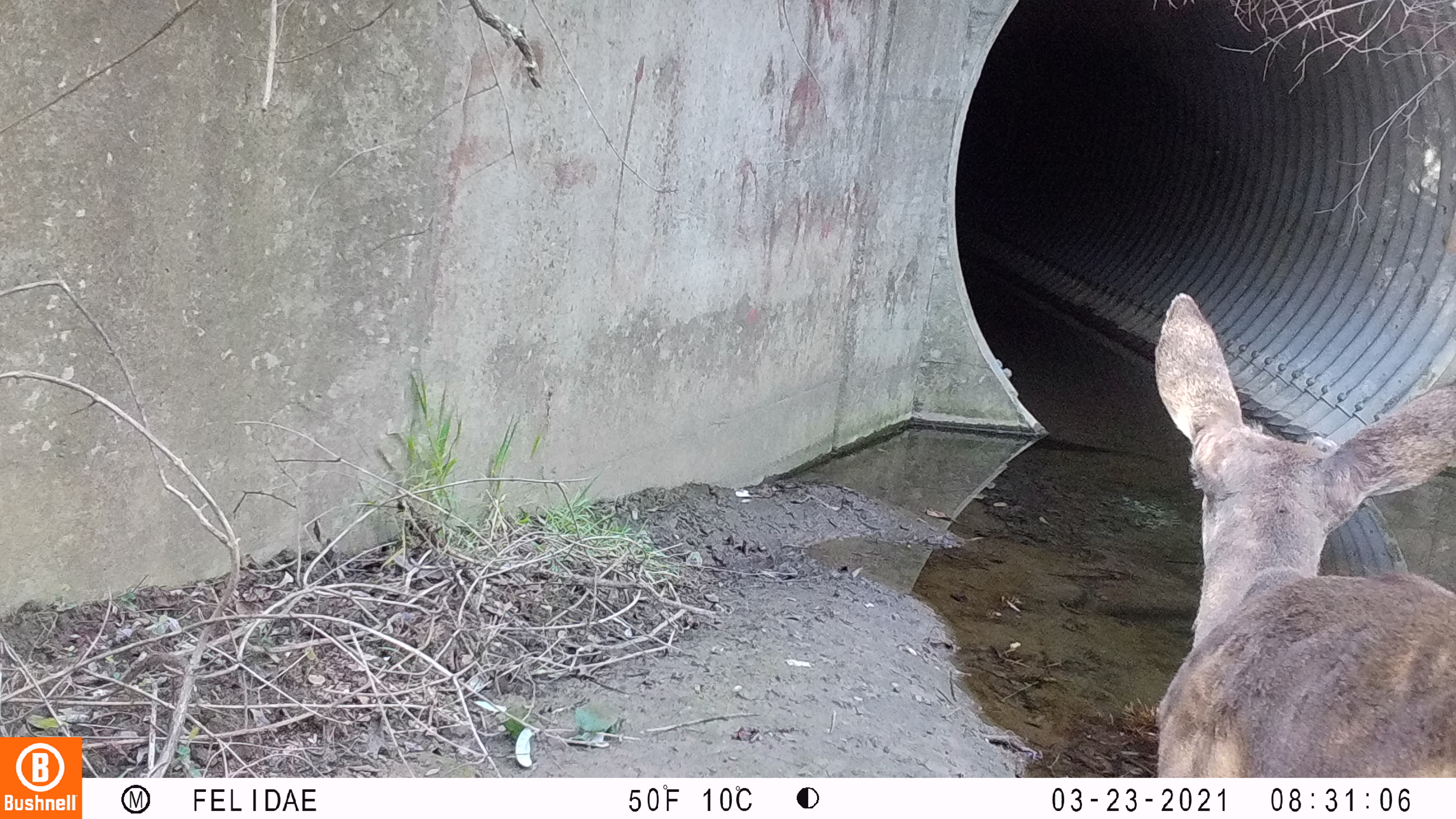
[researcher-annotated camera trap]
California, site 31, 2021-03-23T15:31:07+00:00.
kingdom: Animalia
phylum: Chordata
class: Mammalia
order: Artiodactyla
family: Cervidae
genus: Odocoileus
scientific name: Odocoileus hemionus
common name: mule deer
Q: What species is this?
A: Mule deer (Odocoileus hemionus).